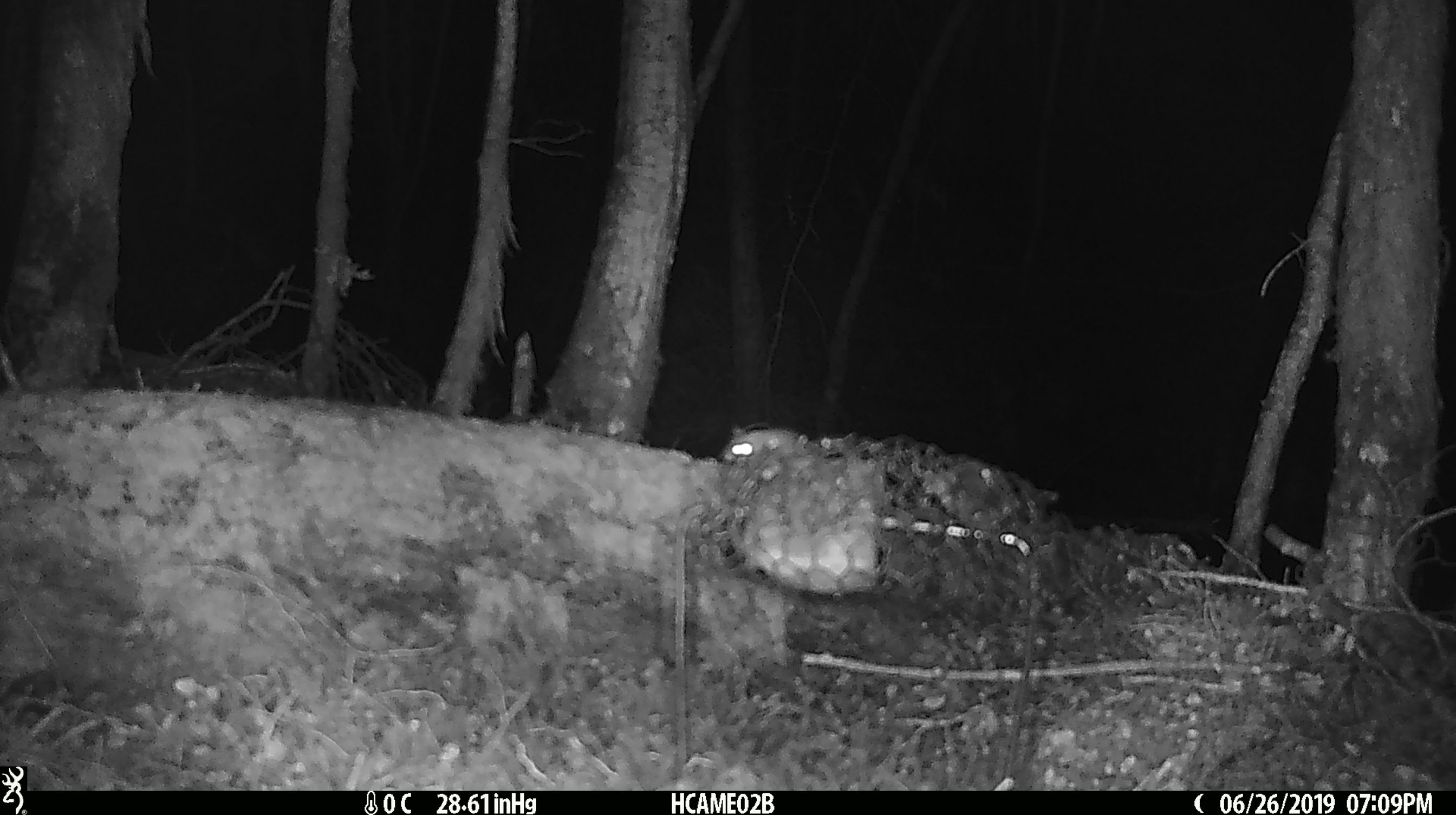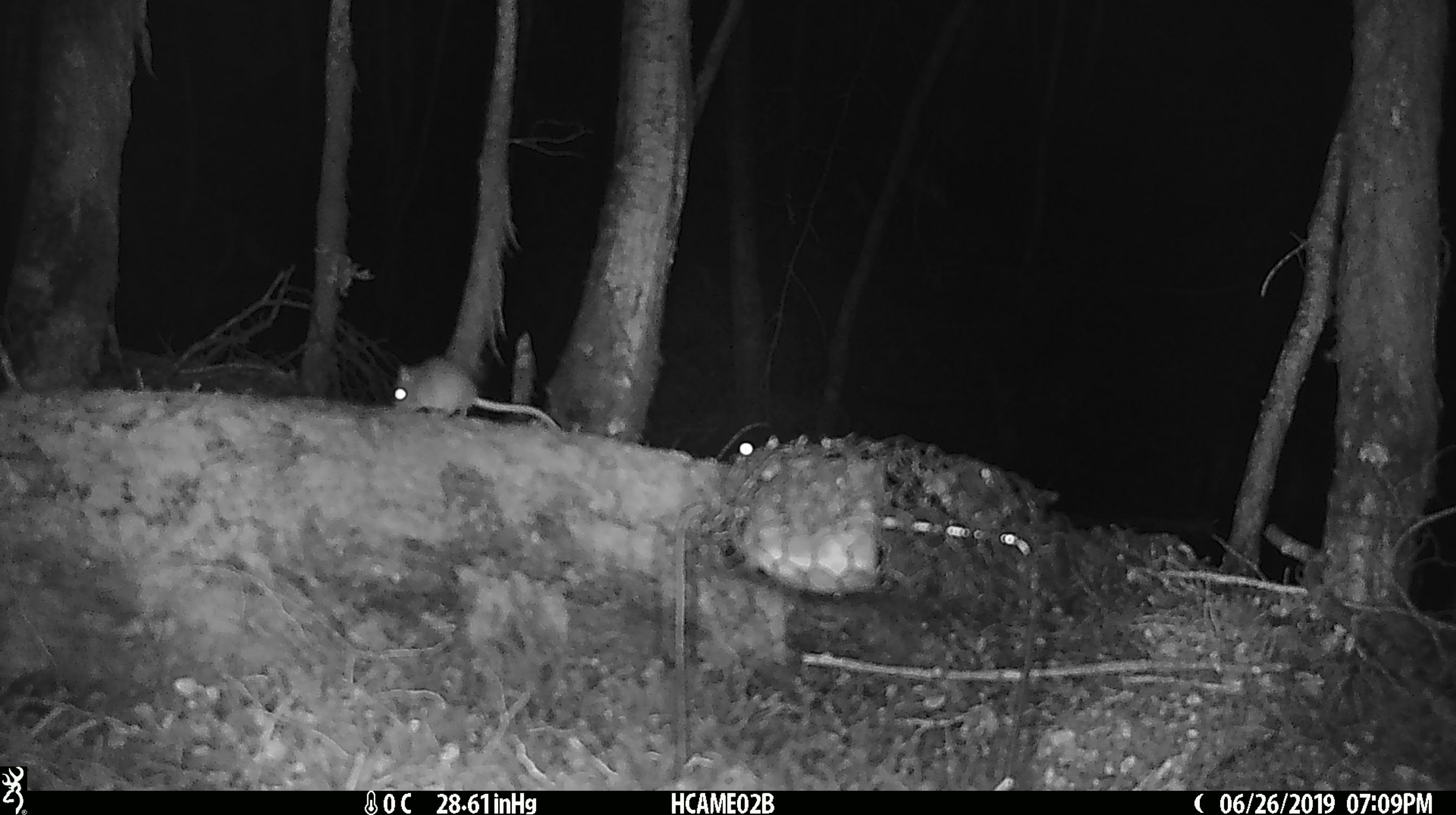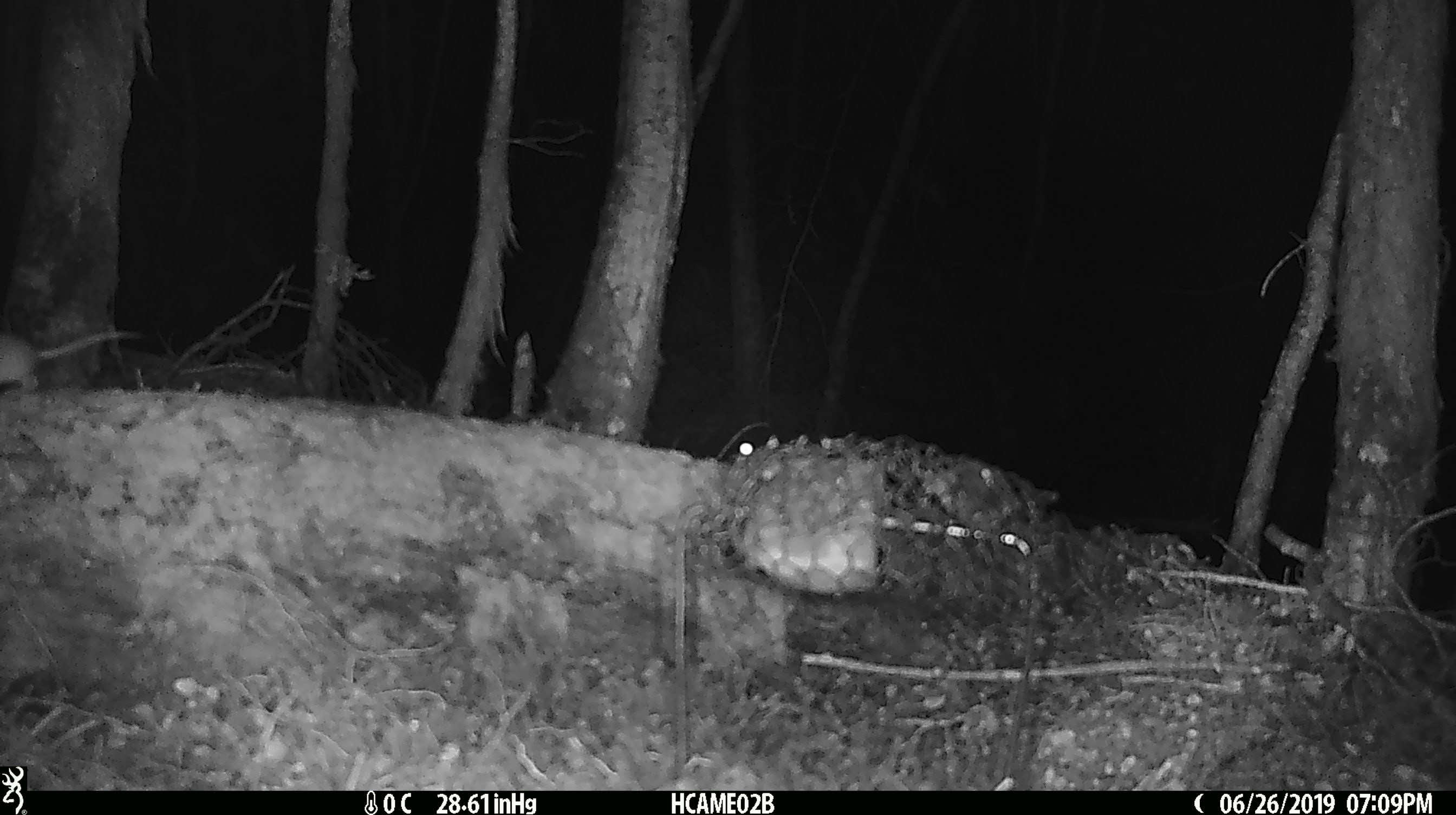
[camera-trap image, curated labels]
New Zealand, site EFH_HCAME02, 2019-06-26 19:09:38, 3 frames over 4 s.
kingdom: Animalia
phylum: Chordata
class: Mammalia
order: Rodentia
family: Muridae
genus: Mus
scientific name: Mus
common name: mouse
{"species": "mouse (Mus)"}